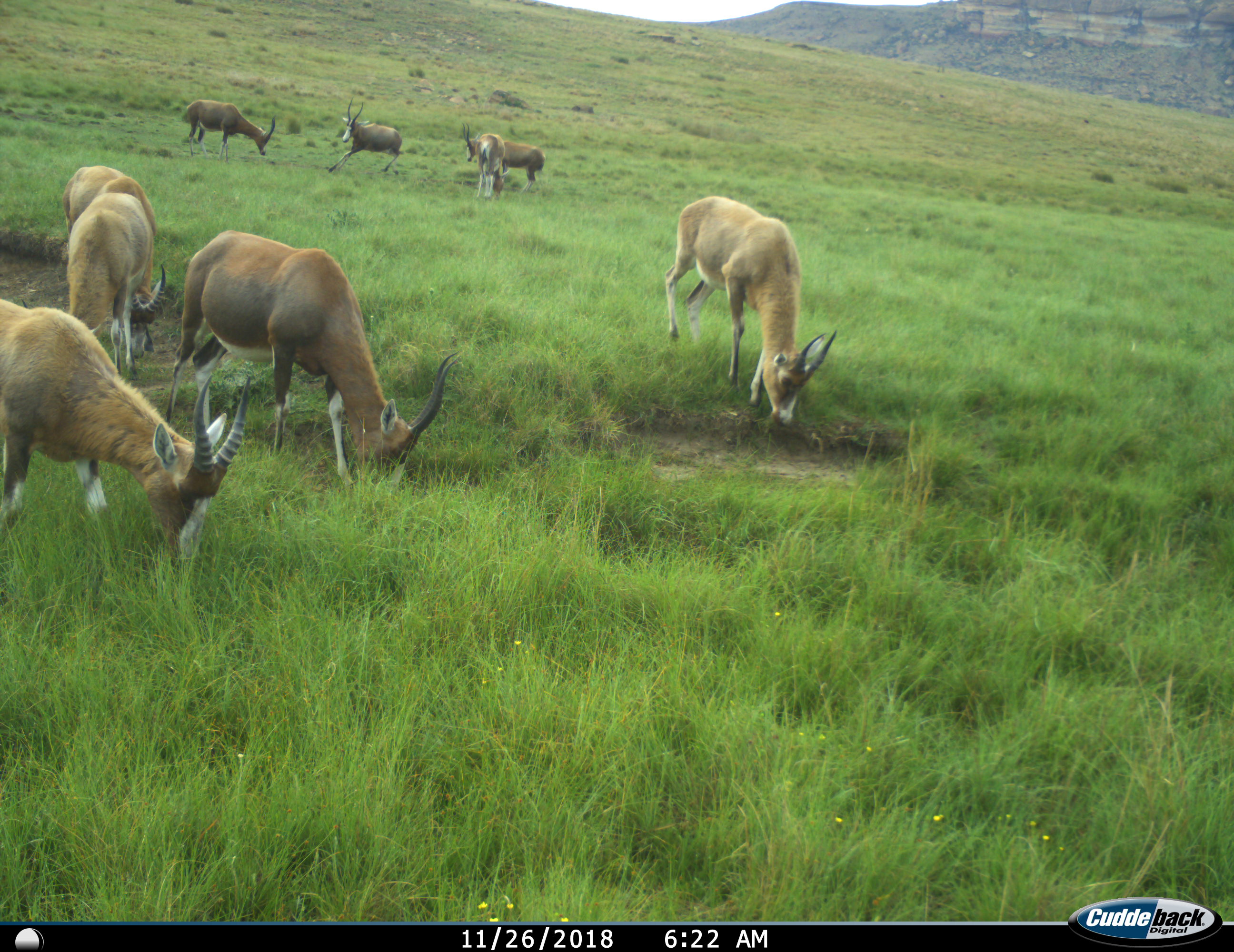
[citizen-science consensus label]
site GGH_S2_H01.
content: unidentified animal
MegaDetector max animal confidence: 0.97